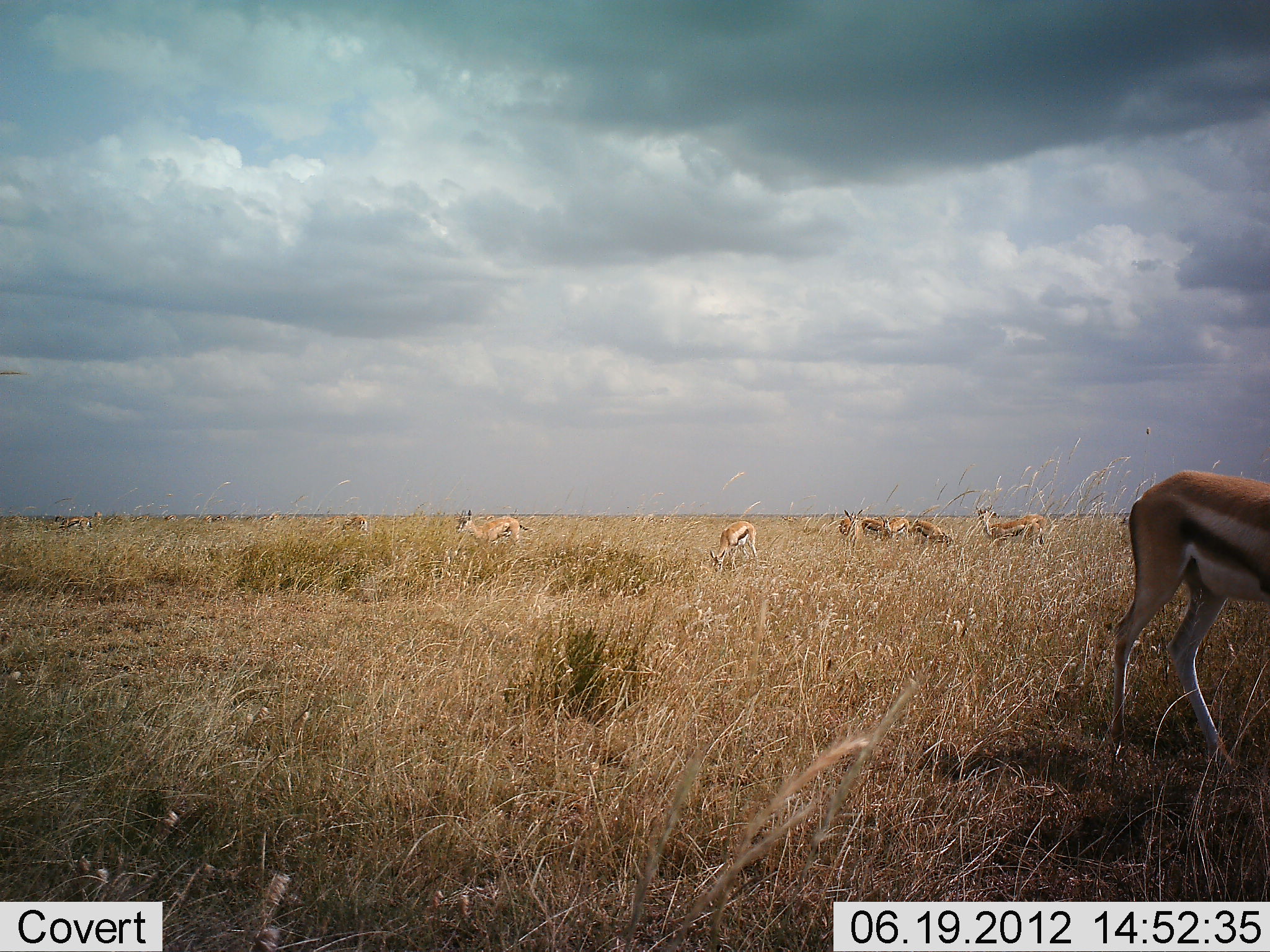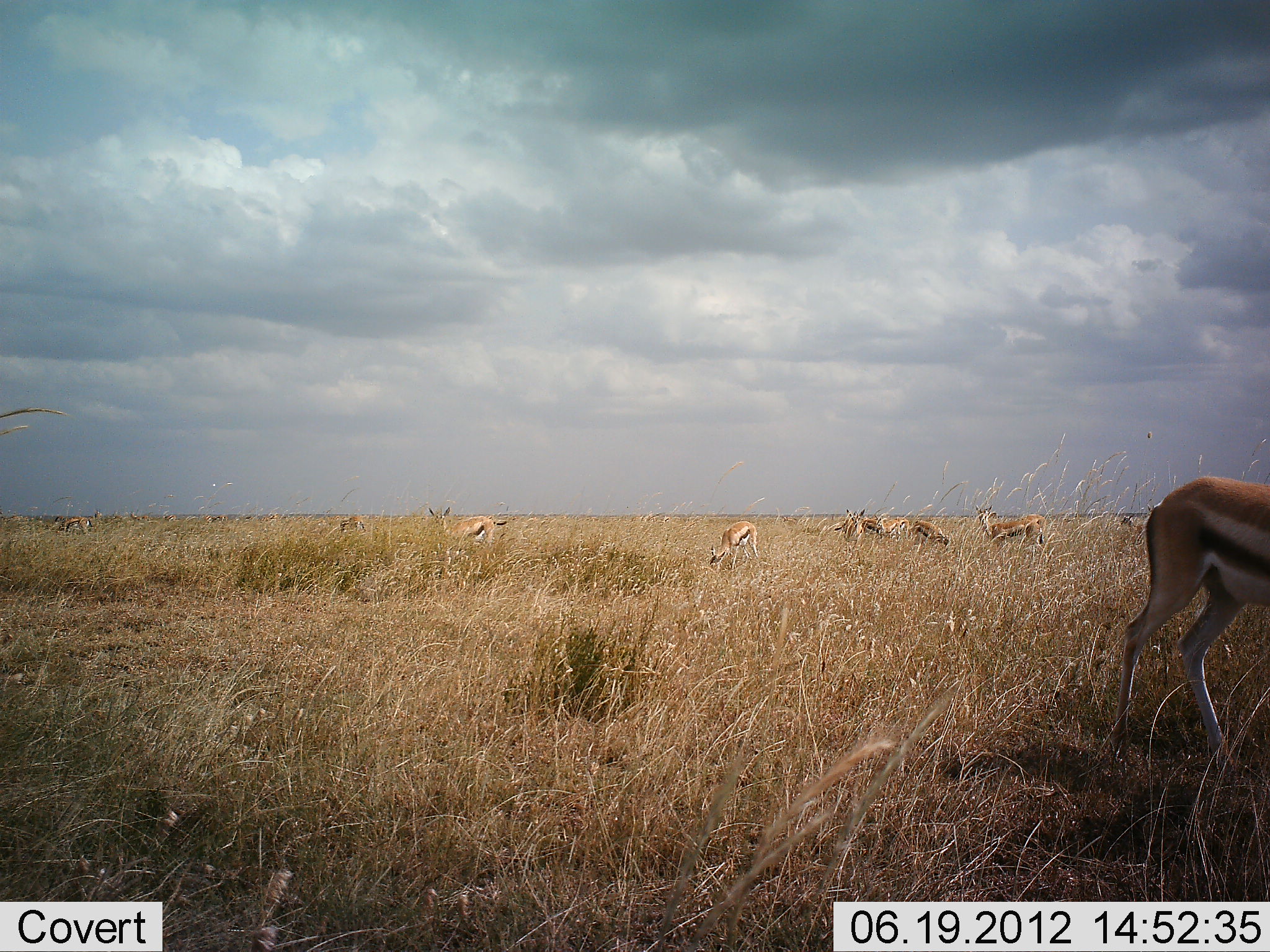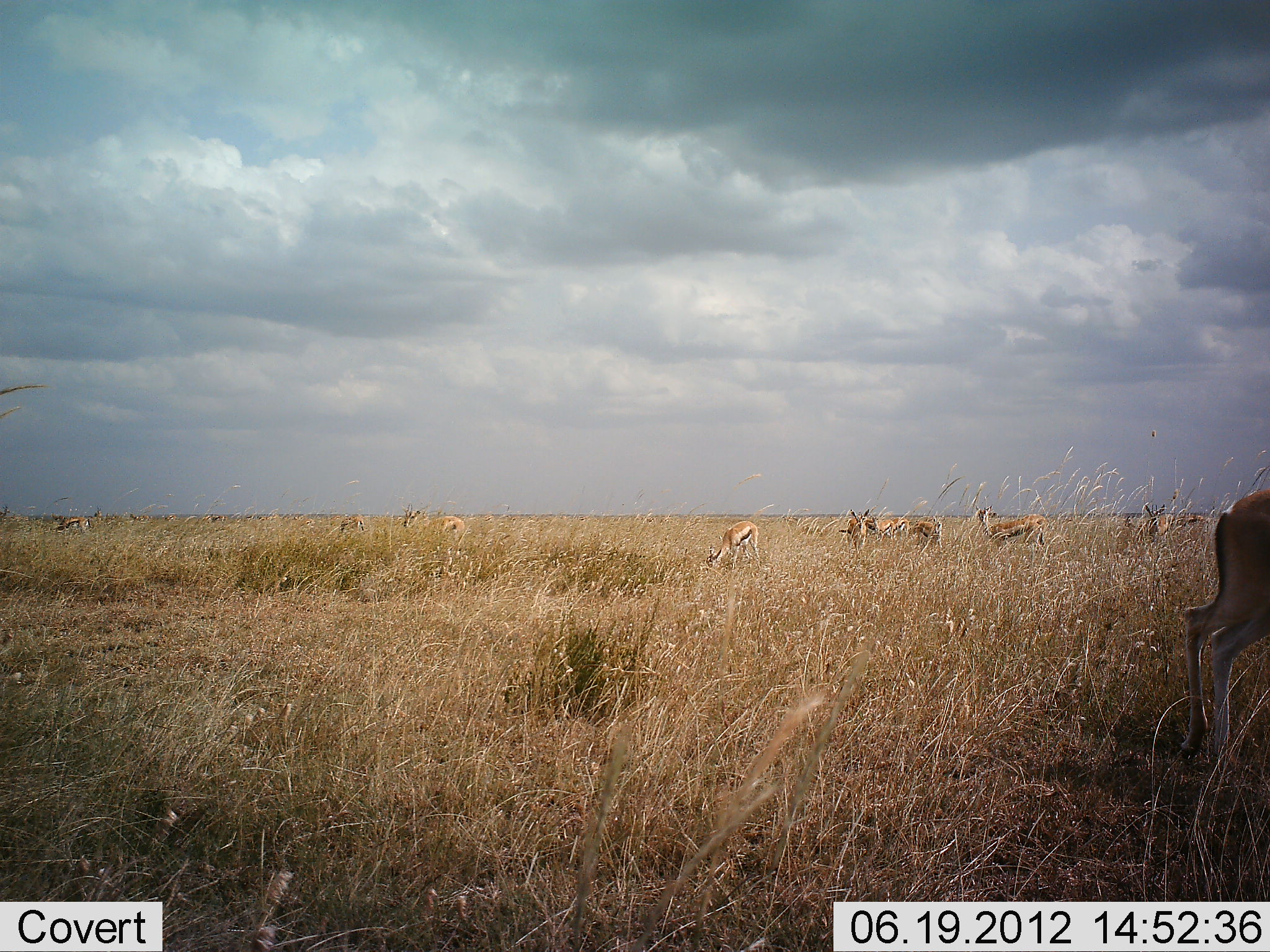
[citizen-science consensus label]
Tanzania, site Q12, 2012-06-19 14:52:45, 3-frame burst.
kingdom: Animalia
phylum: Chordata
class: Mammalia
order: Artiodactyla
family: Bovidae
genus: Eudorcas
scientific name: Eudorcas thomsonii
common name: thomson's gazelle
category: gazellethomsons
Gazellethomsons (thomson's gazelle) (Eudorcas thomsonii), count 11-50. Behavior (volunteer vote fractions): standing 50%, resting 0%, moving 30%, interacting 0%. Young present (vote fraction): 0%. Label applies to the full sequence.